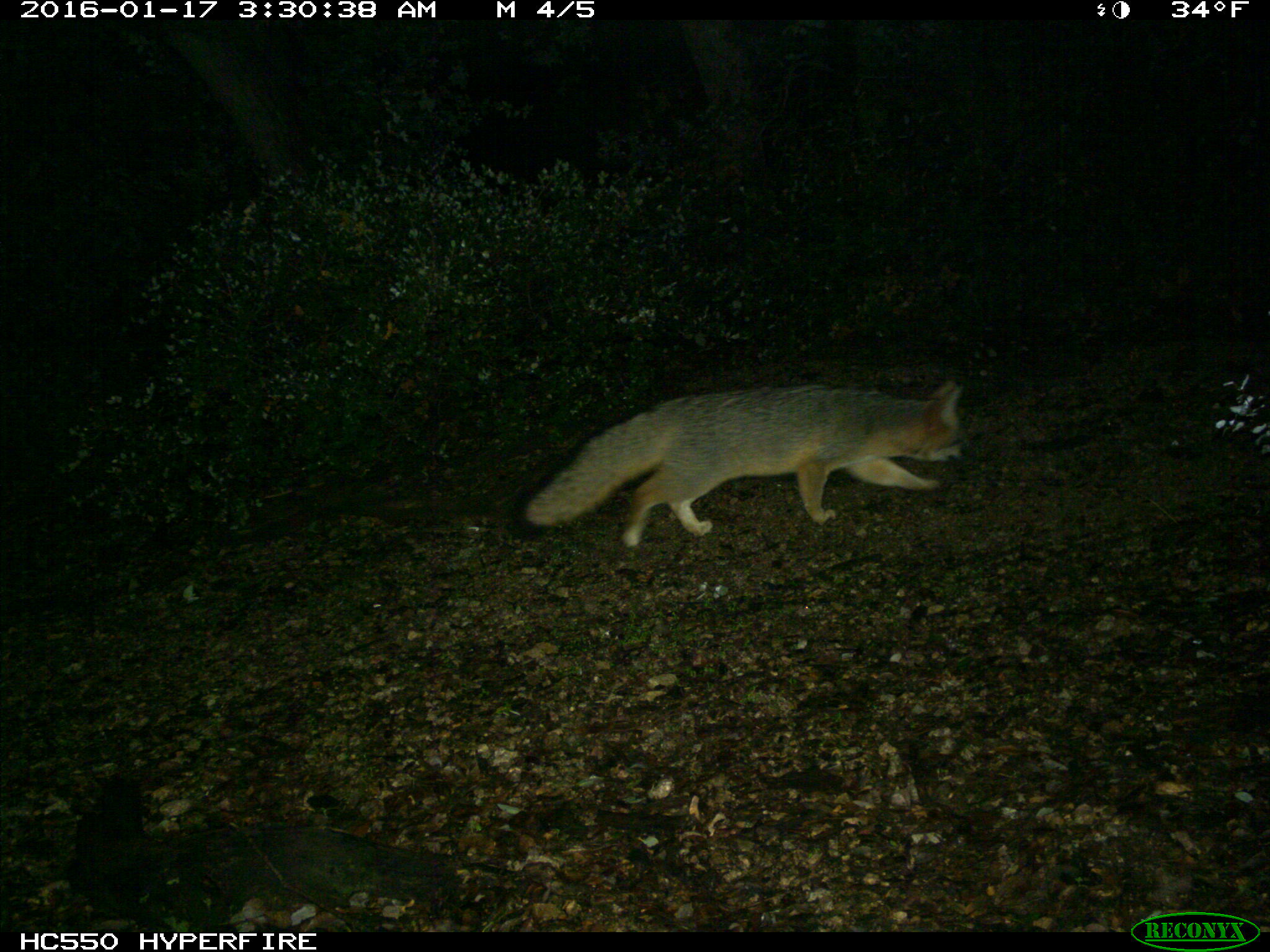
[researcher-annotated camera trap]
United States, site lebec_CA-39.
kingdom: Animalia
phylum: Chordata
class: Mammalia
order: Carnivora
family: Canidae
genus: Urocyon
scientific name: Urocyon cinereoargenteus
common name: gray fox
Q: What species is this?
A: Urocyon cinereoargenteus (gray fox).